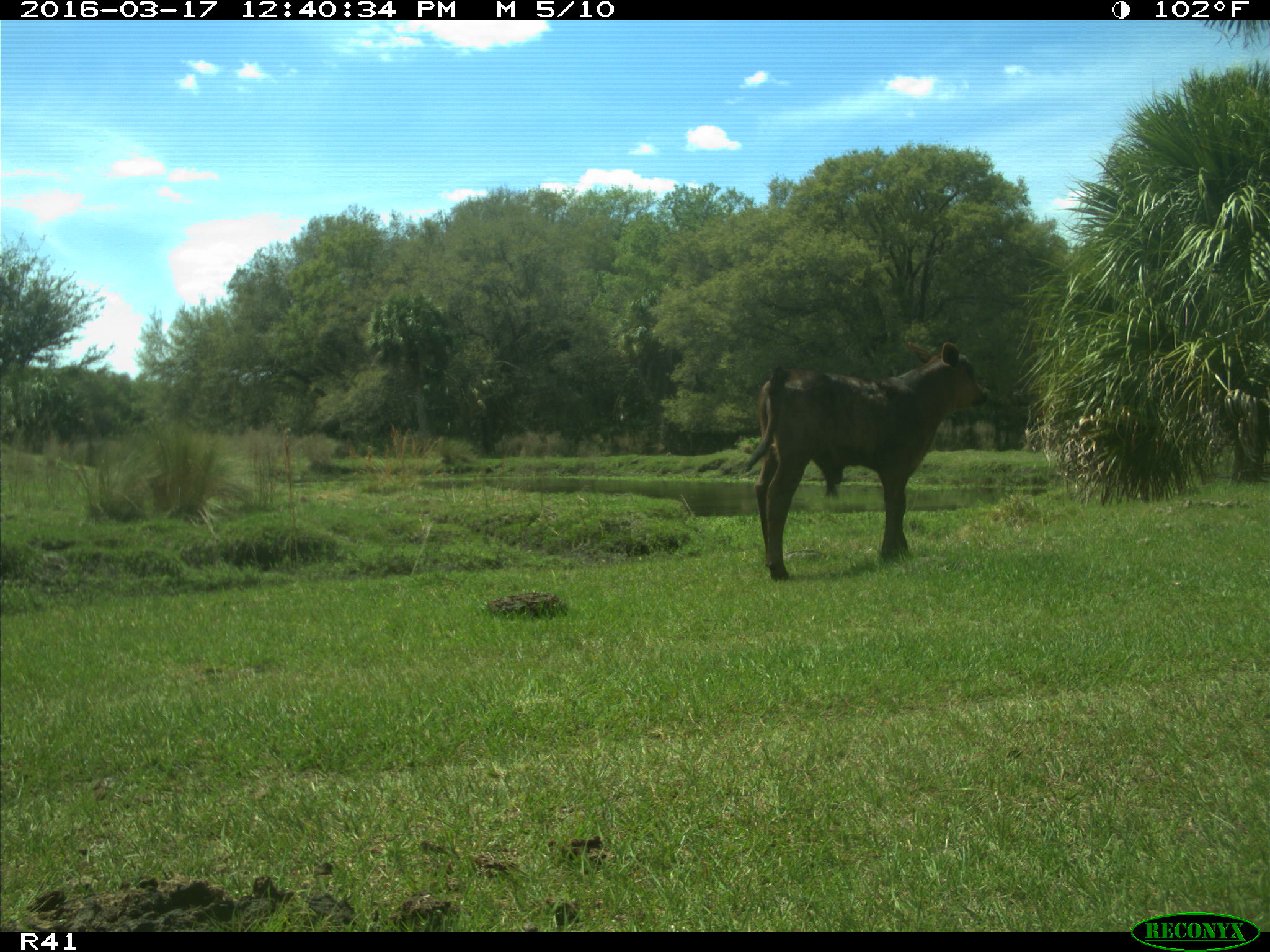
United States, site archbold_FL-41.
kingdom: Animalia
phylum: Chordata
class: Mammalia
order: Artiodactyla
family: Bovidae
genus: Bos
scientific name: Bos taurus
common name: domestic cow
Bos taurus (domestic cow).